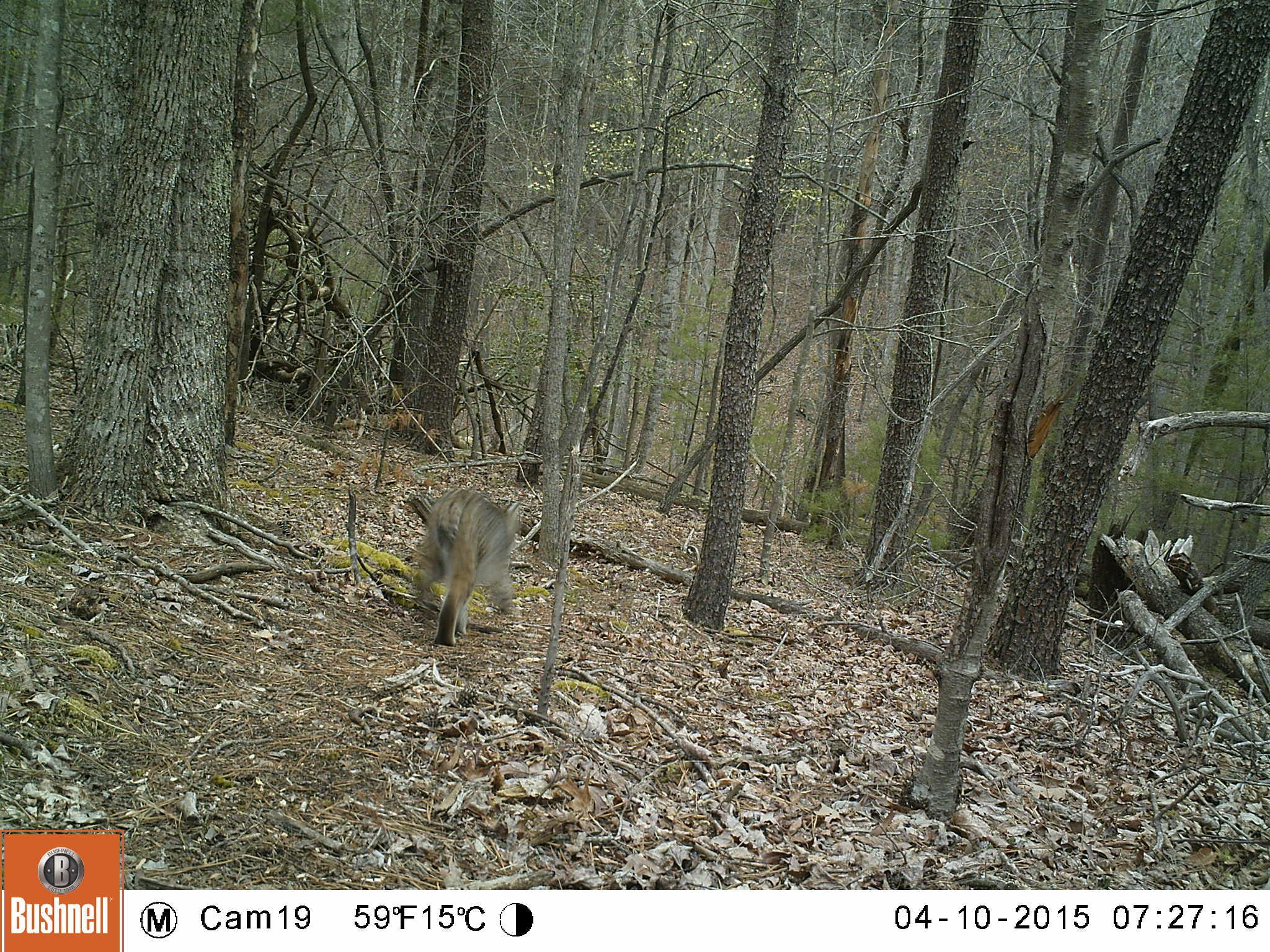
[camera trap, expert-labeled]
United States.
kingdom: Animalia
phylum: Chordata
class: Mammalia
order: Carnivora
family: Felidae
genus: Lynx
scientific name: Lynx rufus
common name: bobcat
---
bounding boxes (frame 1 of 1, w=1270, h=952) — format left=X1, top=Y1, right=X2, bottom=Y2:
Bobcat: left=418, top=492, right=529, bottom=641